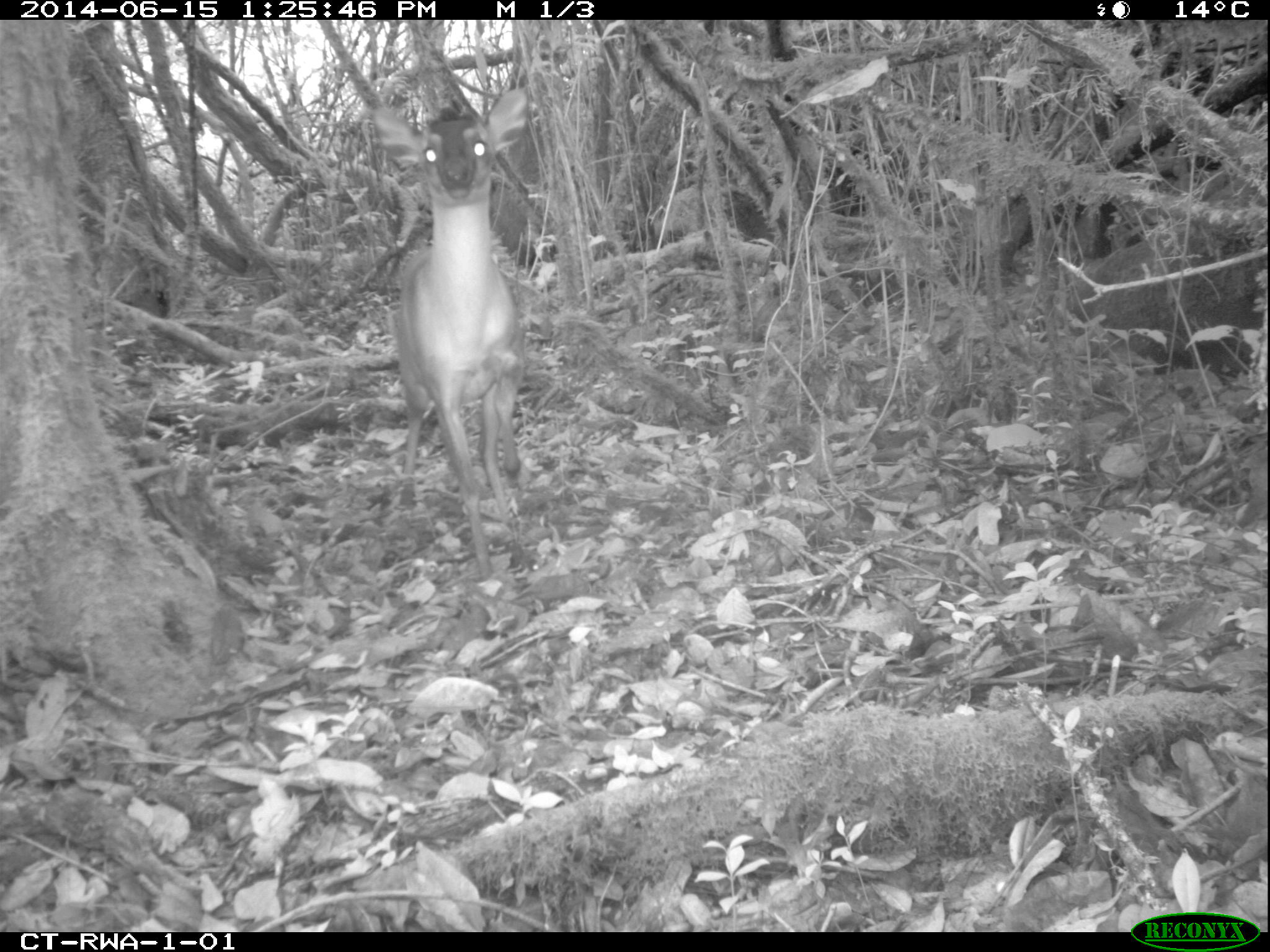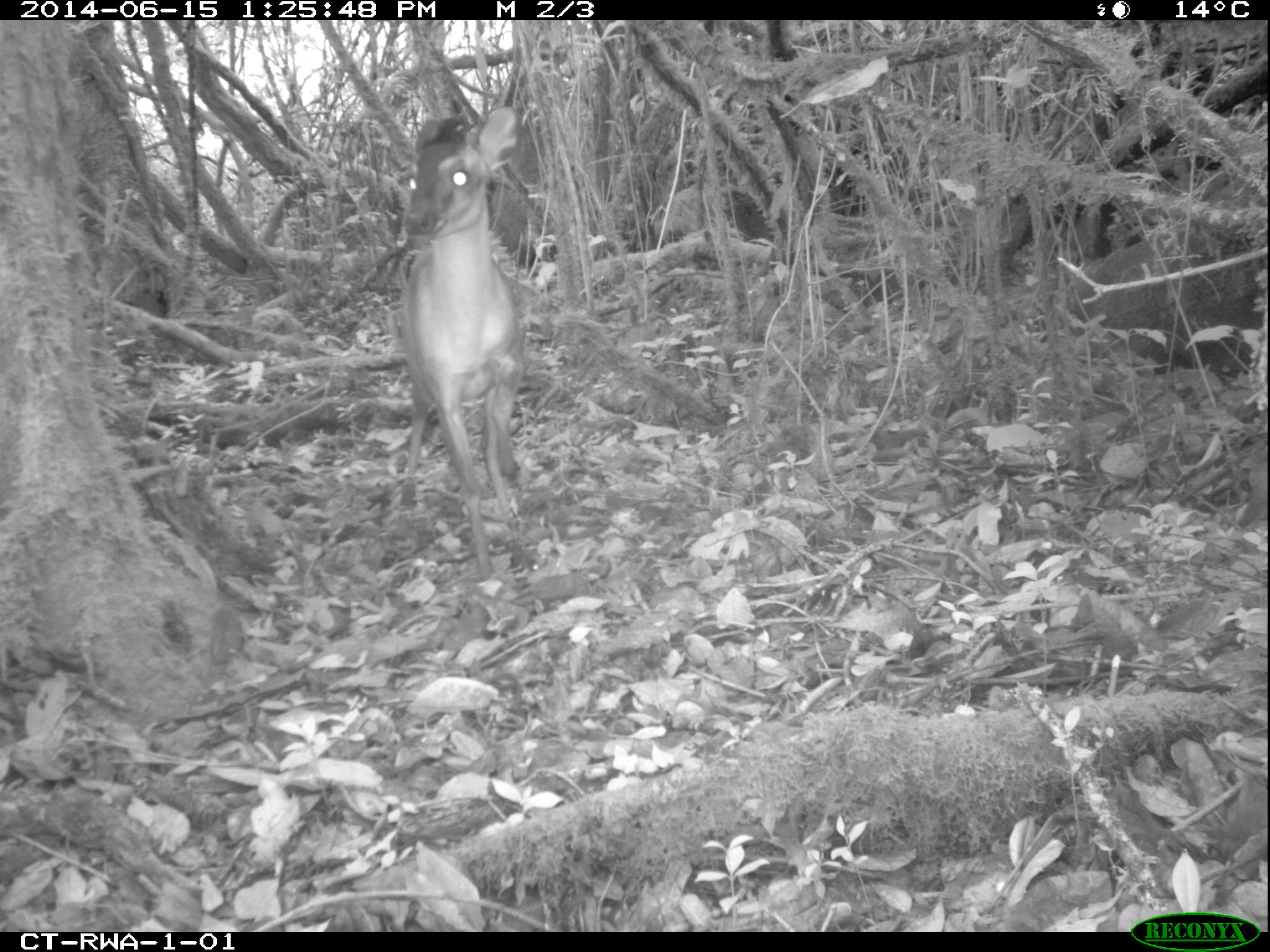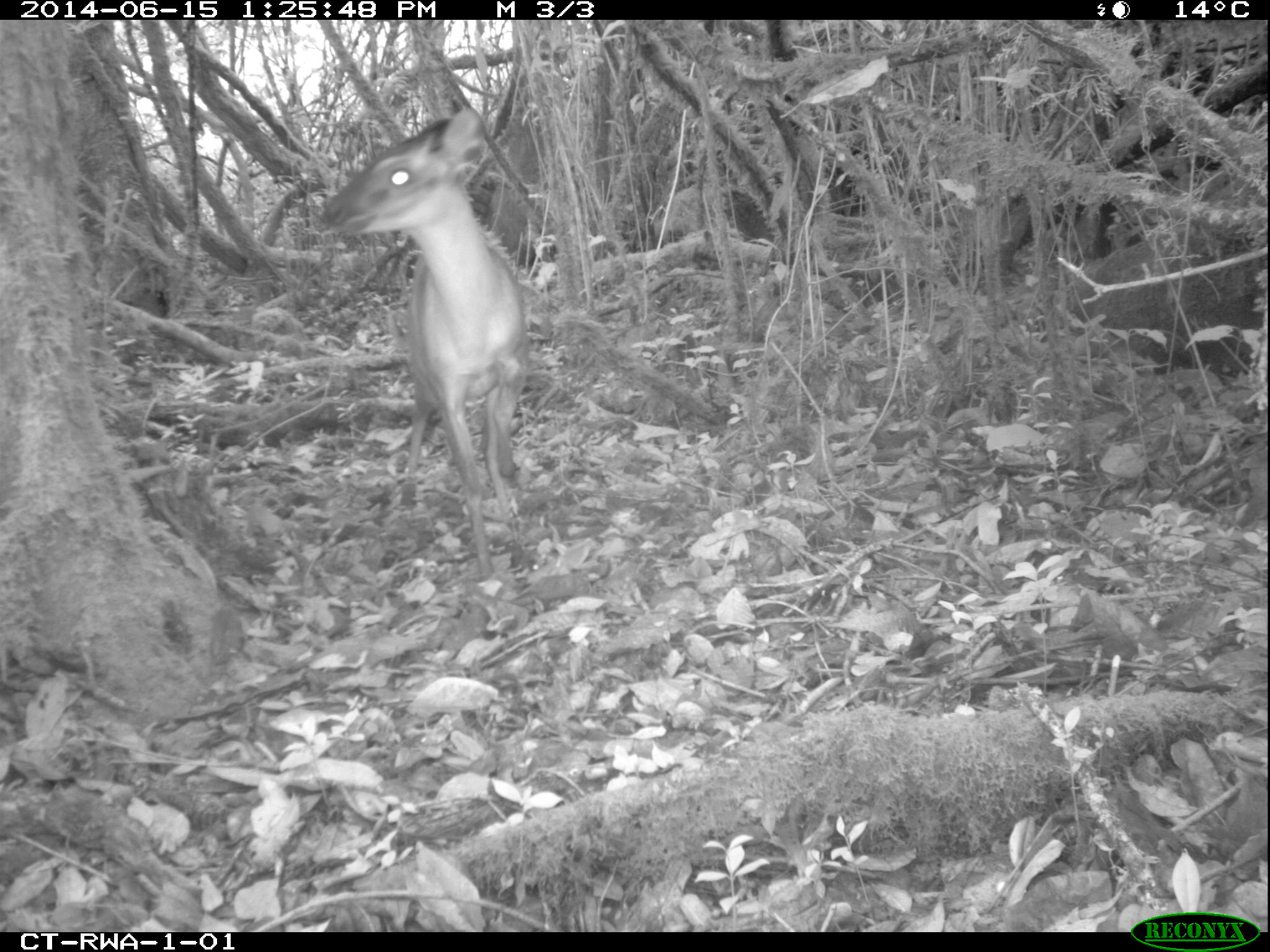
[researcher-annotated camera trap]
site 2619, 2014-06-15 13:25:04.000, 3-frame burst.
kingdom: Animalia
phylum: Chordata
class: Mammalia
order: Artiodactyla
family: Bovidae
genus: Cephalophus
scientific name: Cephalophus nigrifrons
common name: black-fronted duiker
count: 1